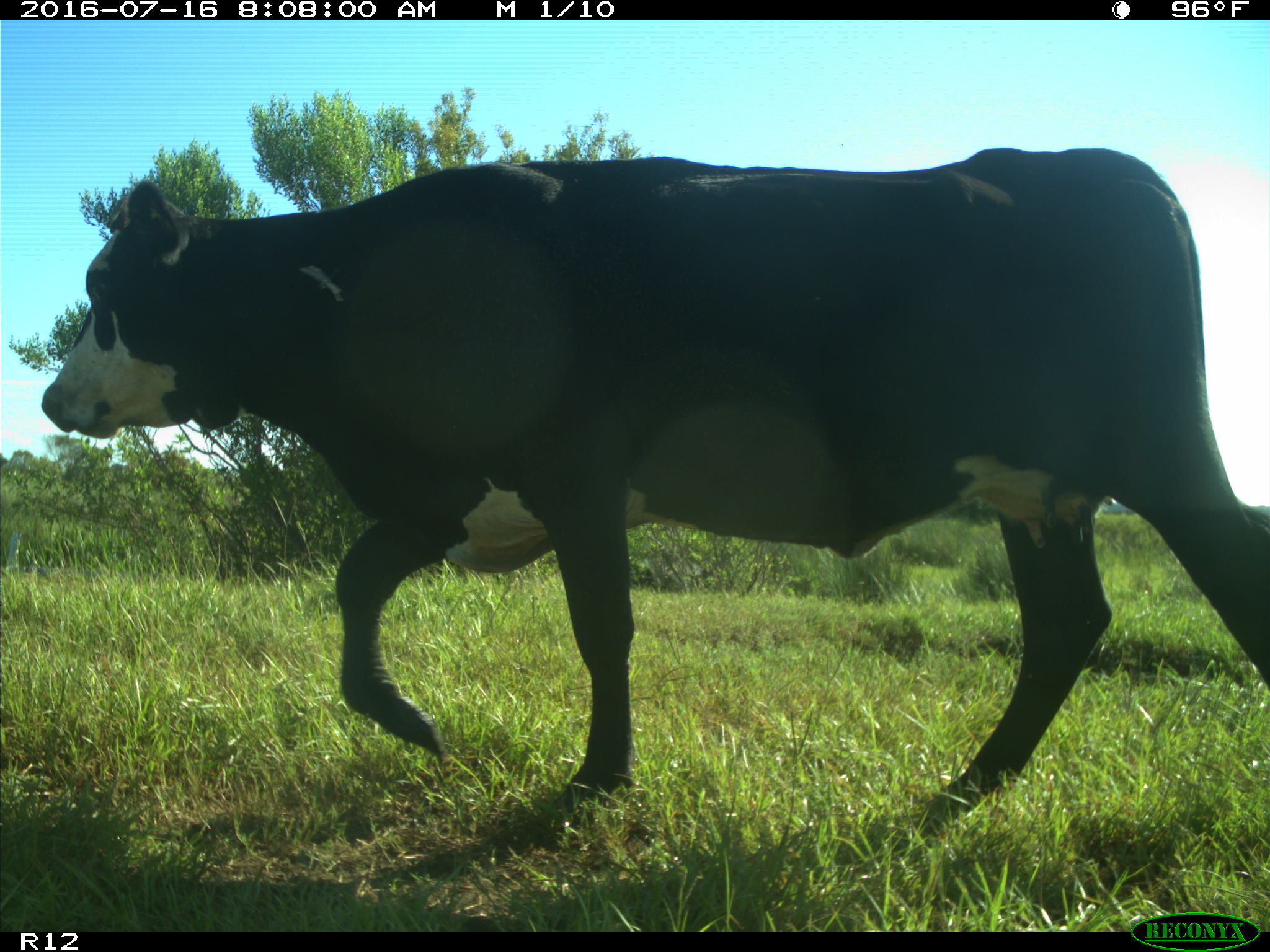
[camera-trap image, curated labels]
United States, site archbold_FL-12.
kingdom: Animalia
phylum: Chordata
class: Mammalia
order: Artiodactyla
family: Bovidae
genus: Bos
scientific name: Bos taurus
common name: domestic cow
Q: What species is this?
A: Bos taurus (domestic cow).